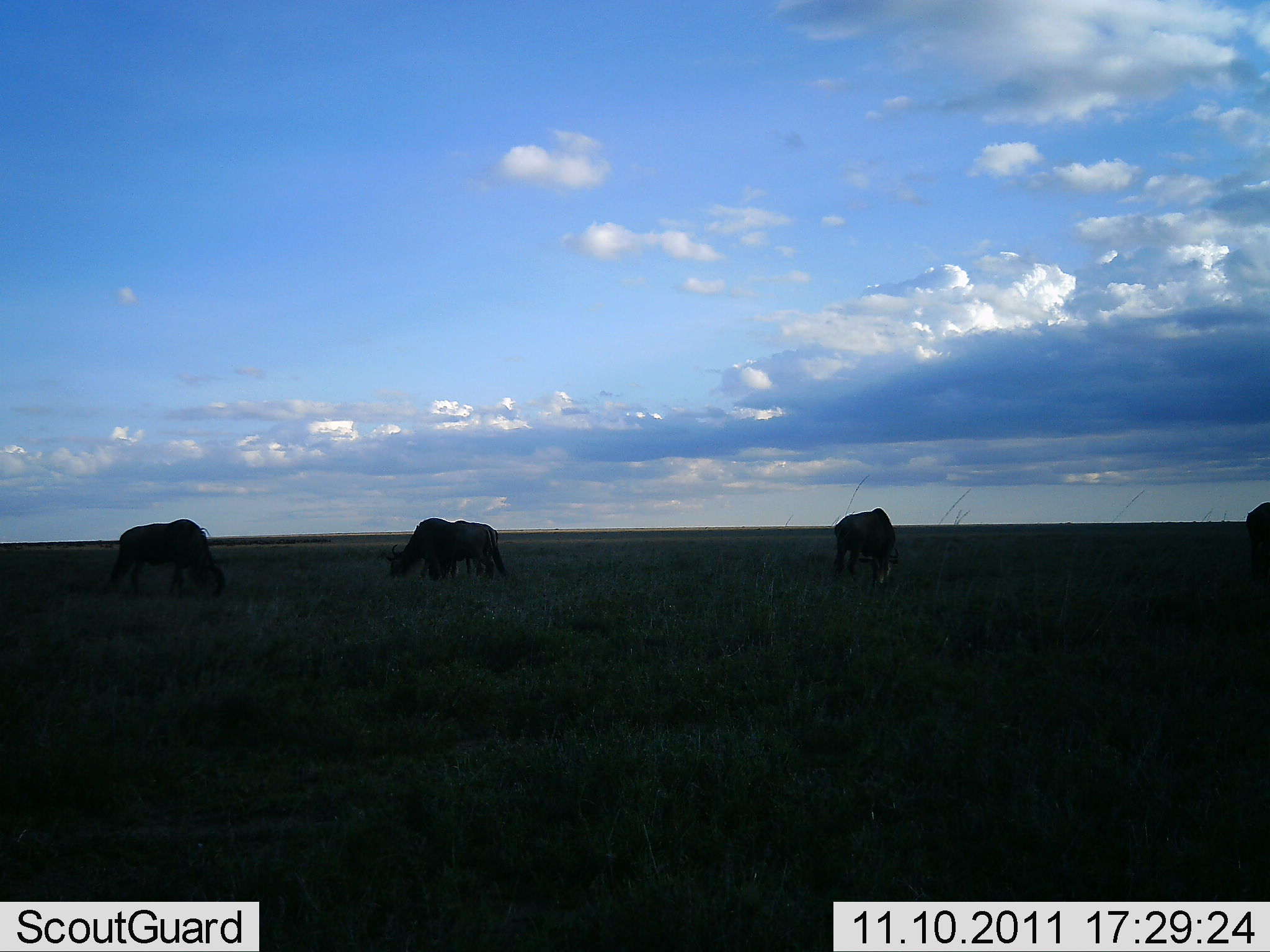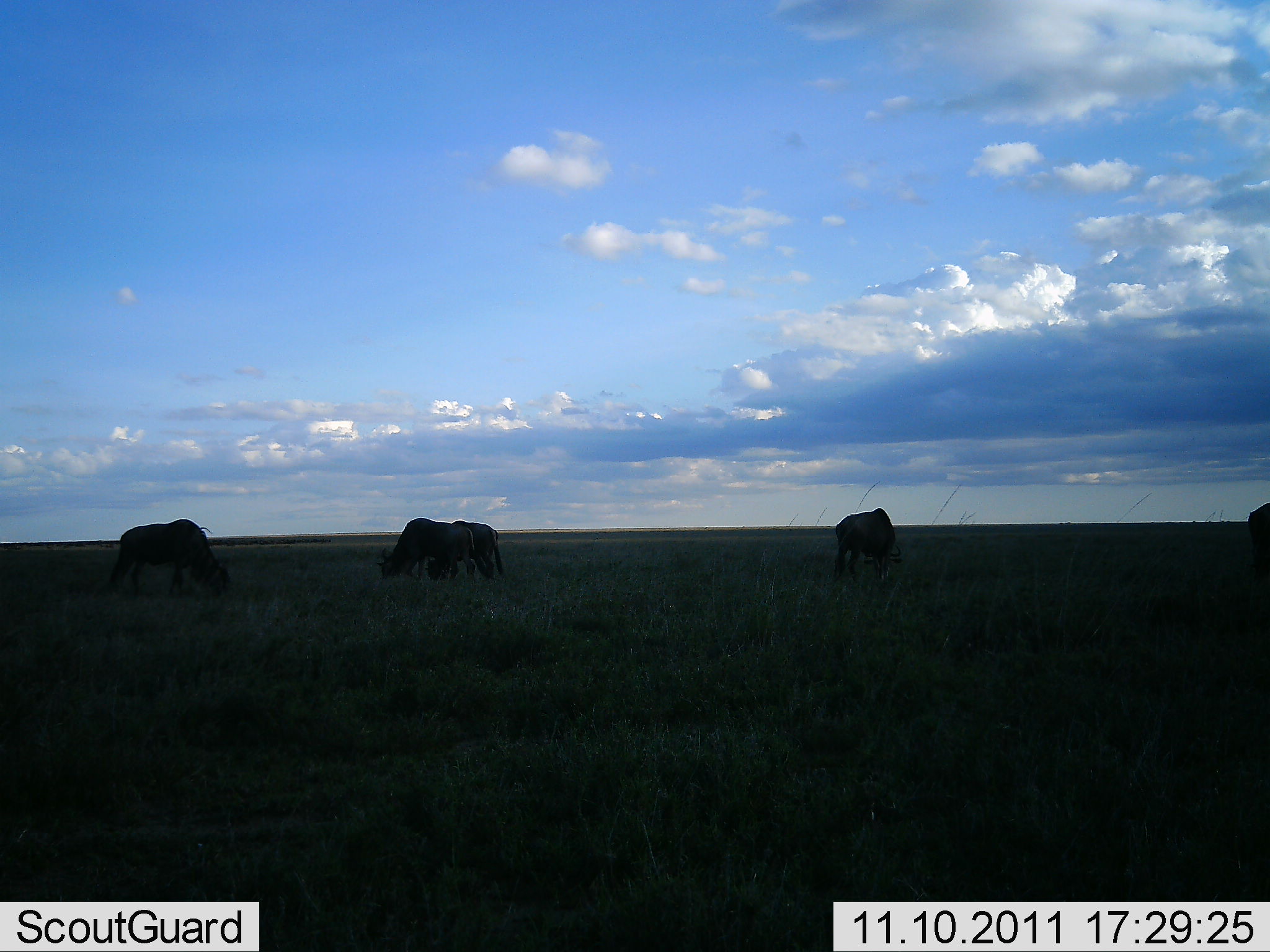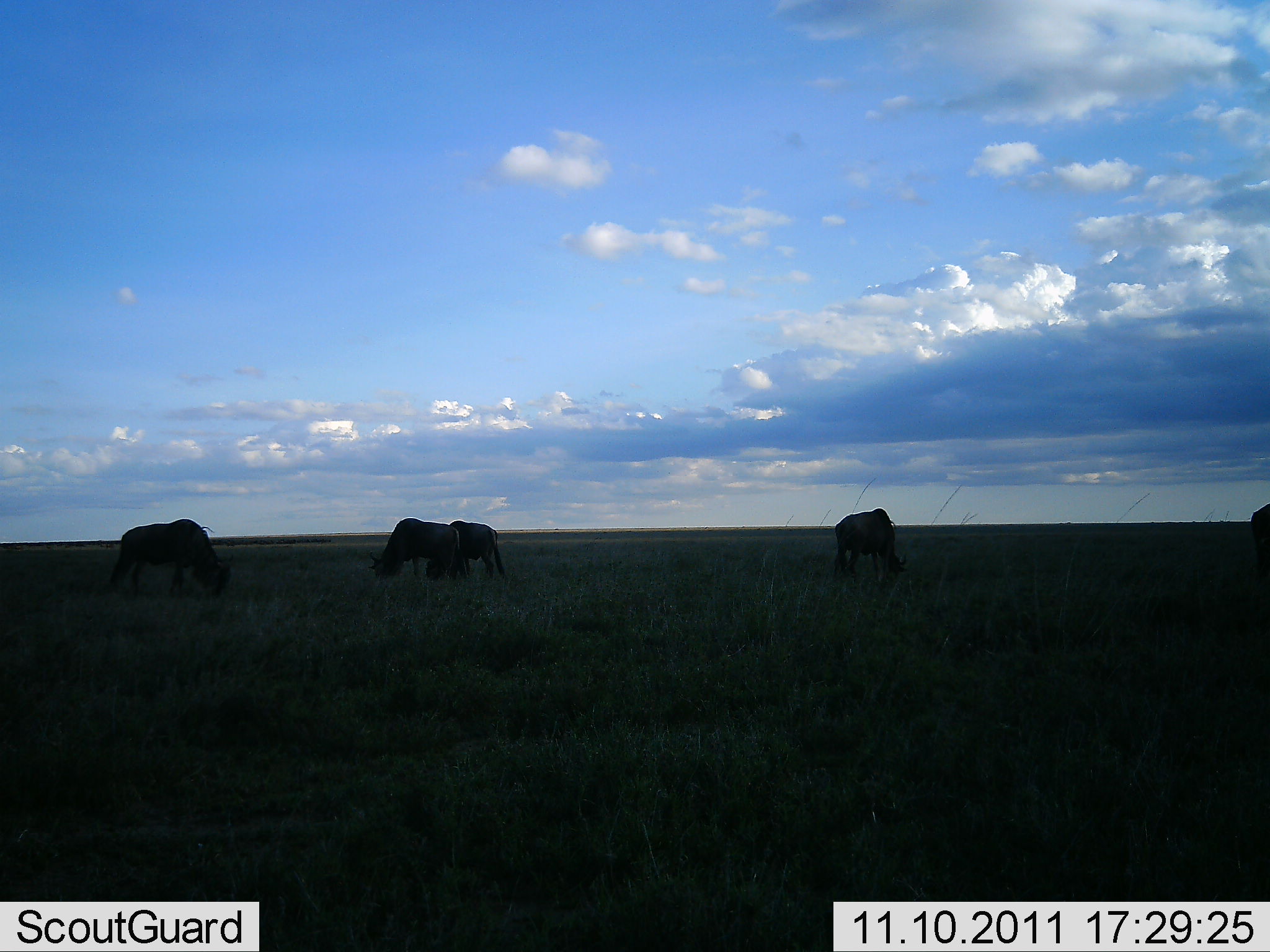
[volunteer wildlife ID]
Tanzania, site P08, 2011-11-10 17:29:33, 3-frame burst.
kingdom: Animalia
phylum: Chordata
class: Mammalia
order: Artiodactyla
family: Bovidae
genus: Connochaetes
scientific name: Connochaetes taurinus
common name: blue wildebeest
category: wildebeest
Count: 5.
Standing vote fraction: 17%.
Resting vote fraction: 0%.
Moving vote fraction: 8%.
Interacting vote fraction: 0%.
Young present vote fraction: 0%.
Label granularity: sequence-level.